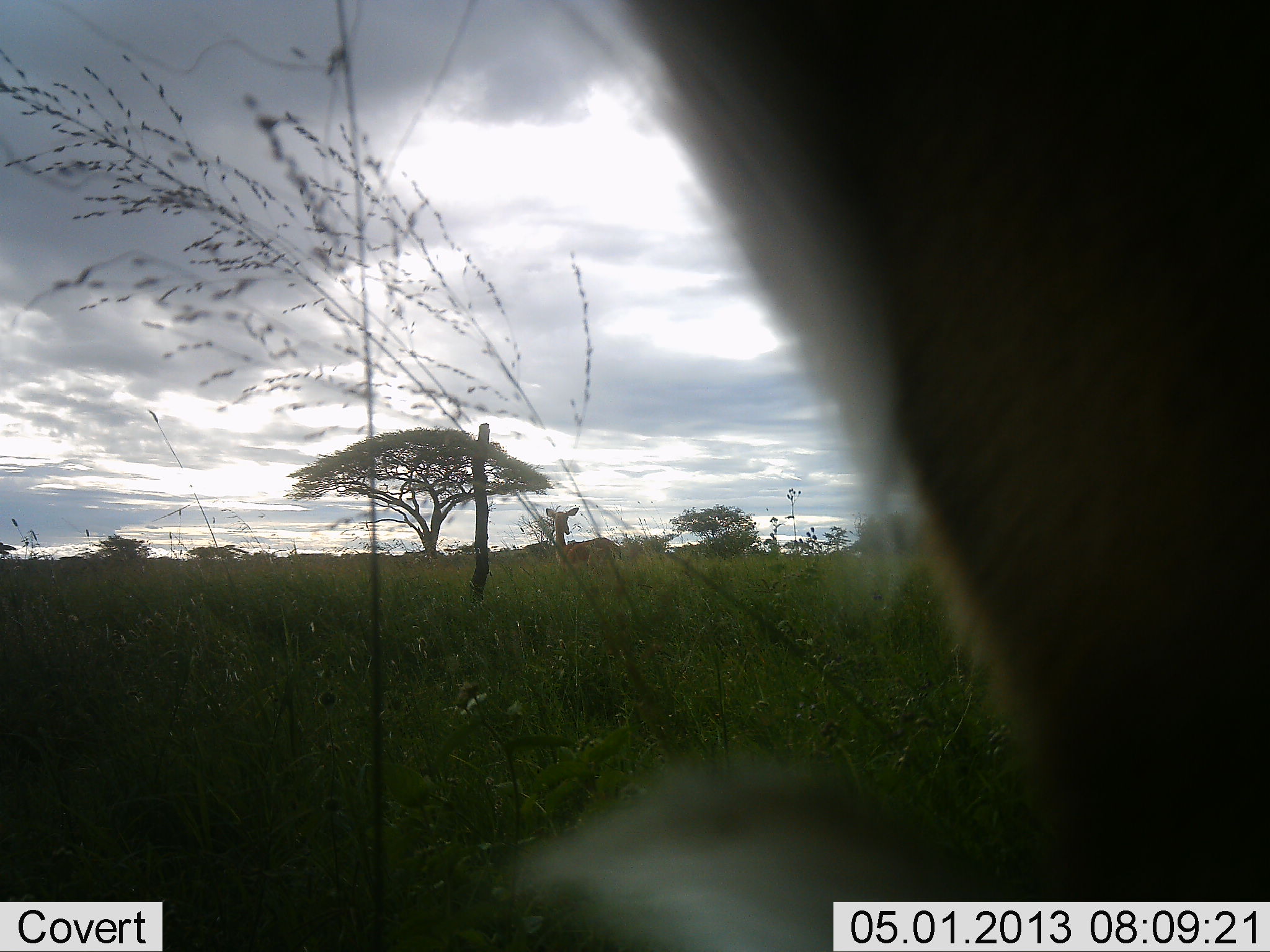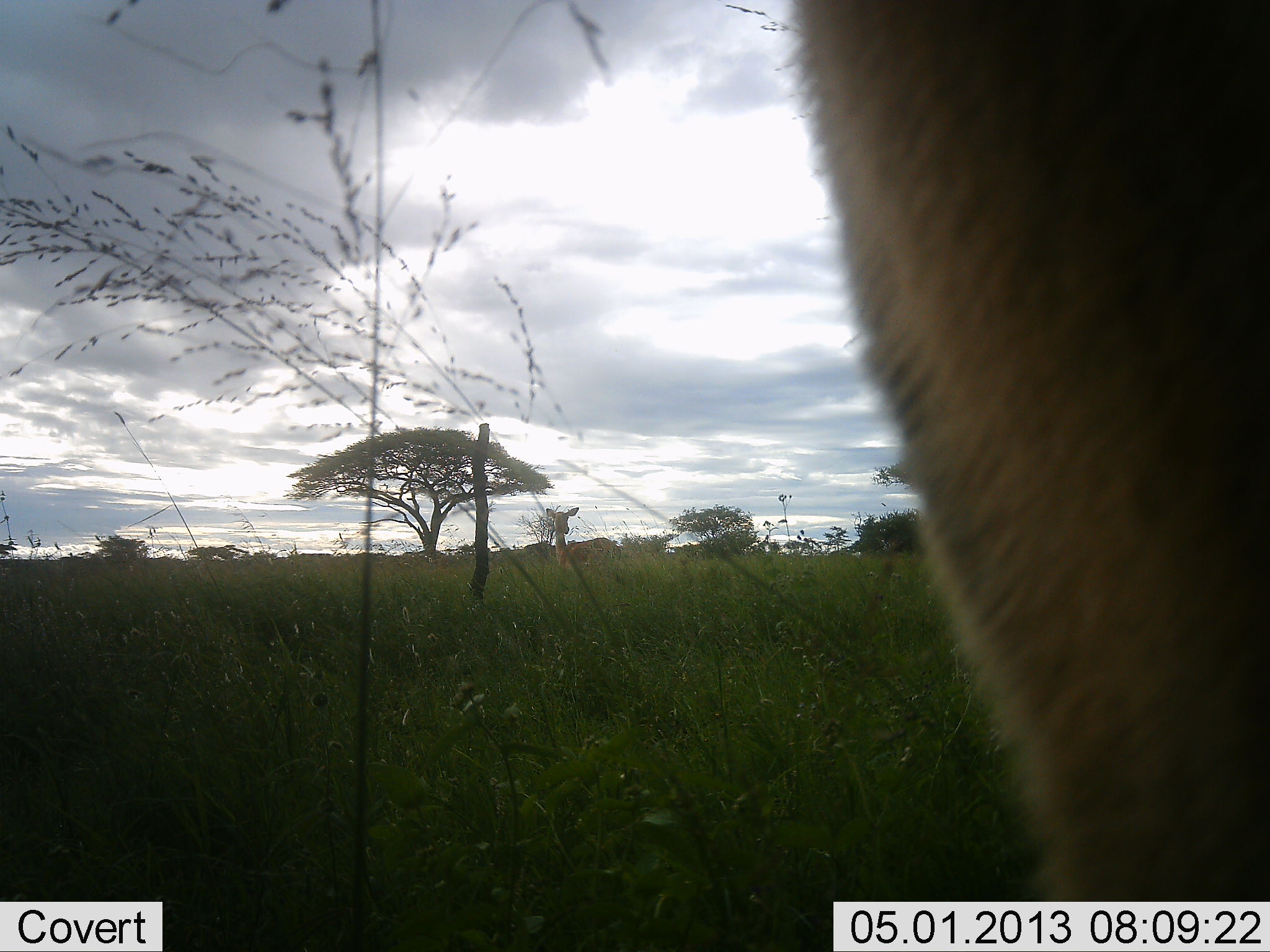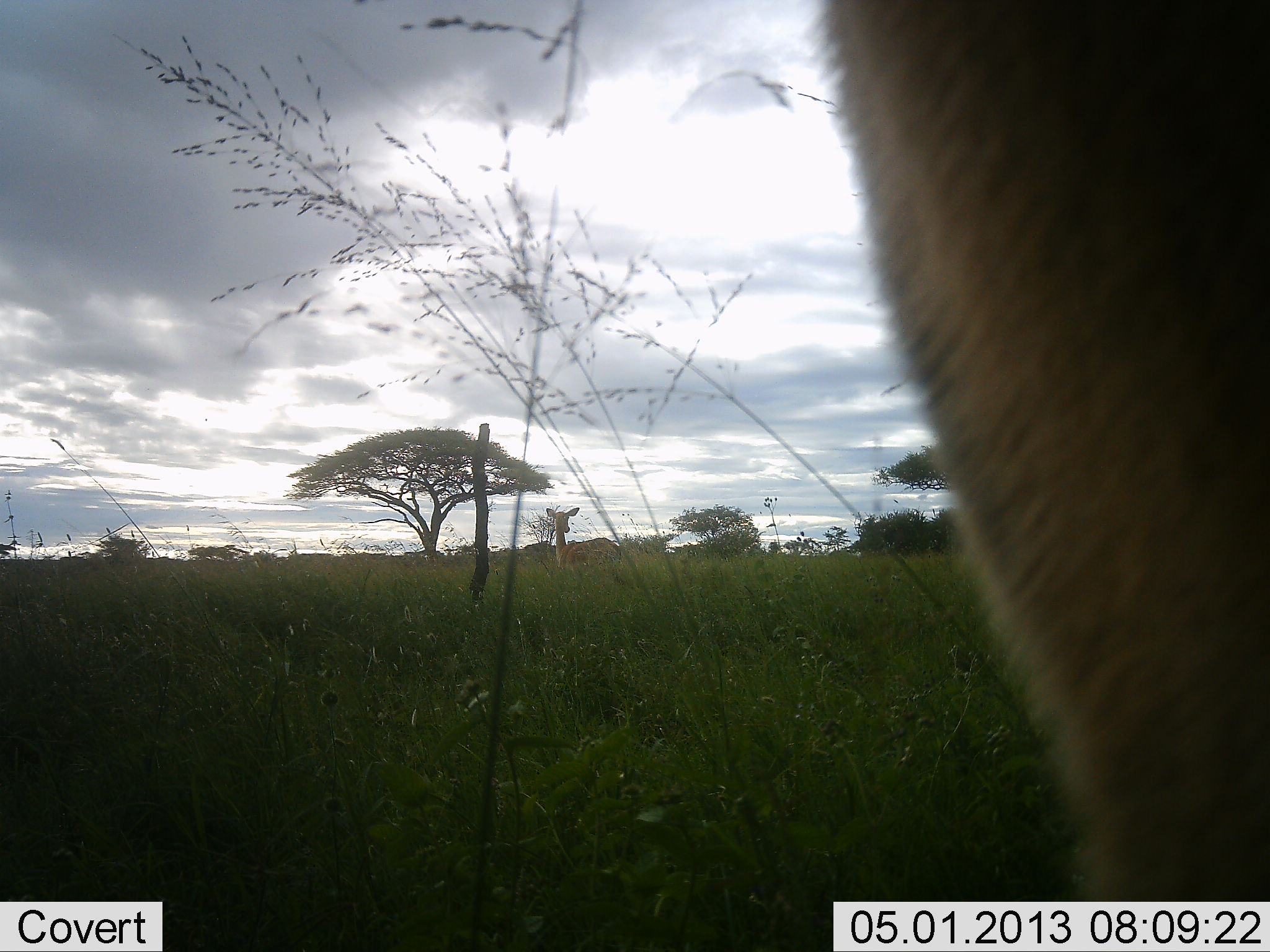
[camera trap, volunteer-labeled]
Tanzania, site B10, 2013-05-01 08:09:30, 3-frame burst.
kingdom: Animalia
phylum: Chordata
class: Mammalia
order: Artiodactyla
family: Bovidae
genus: Eudorcas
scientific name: Eudorcas thomsonii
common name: thomson's gazelle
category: gazellethomsons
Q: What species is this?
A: Gazellethomsons (thomson's gazelle) (Eudorcas thomsonii).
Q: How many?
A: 1.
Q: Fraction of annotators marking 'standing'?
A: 50%.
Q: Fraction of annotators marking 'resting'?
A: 25%.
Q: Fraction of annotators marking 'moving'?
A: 0%.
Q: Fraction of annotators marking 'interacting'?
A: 0%.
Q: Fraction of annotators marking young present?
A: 0%.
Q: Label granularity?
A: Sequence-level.